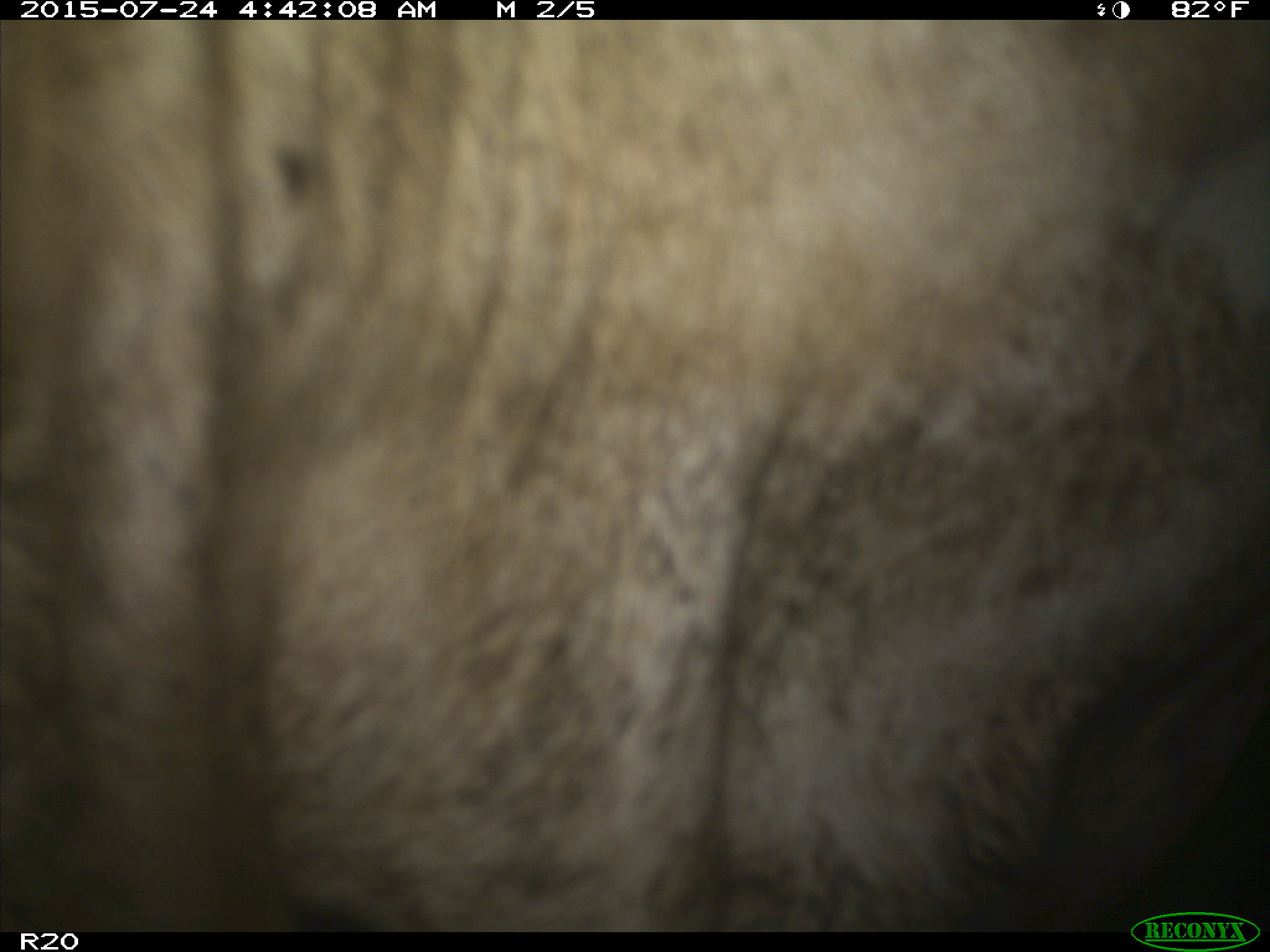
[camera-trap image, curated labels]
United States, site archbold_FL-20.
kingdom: Animalia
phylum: Chordata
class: Mammalia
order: Artiodactyla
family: Bovidae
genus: Bos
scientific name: Bos taurus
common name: domestic cow